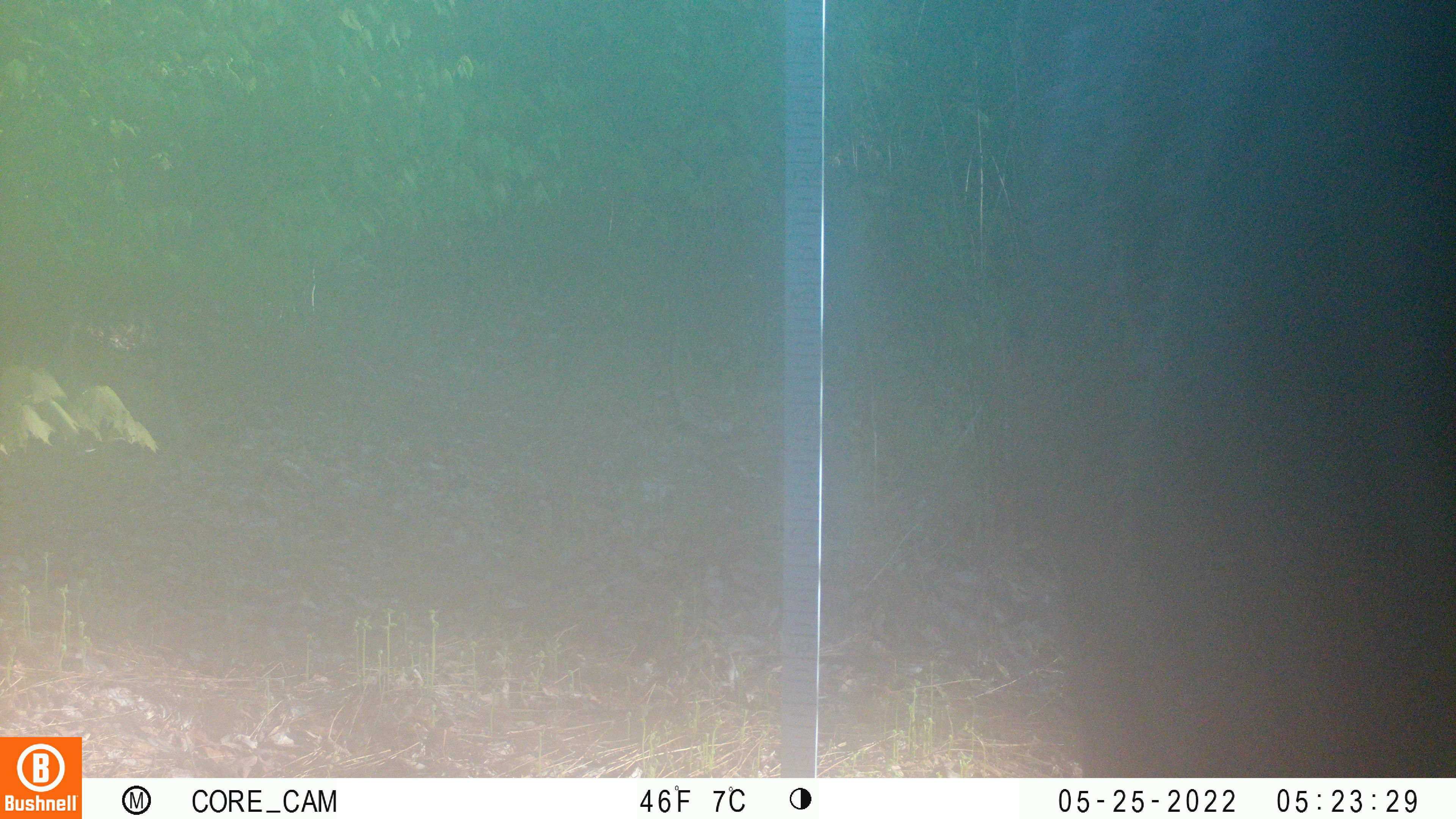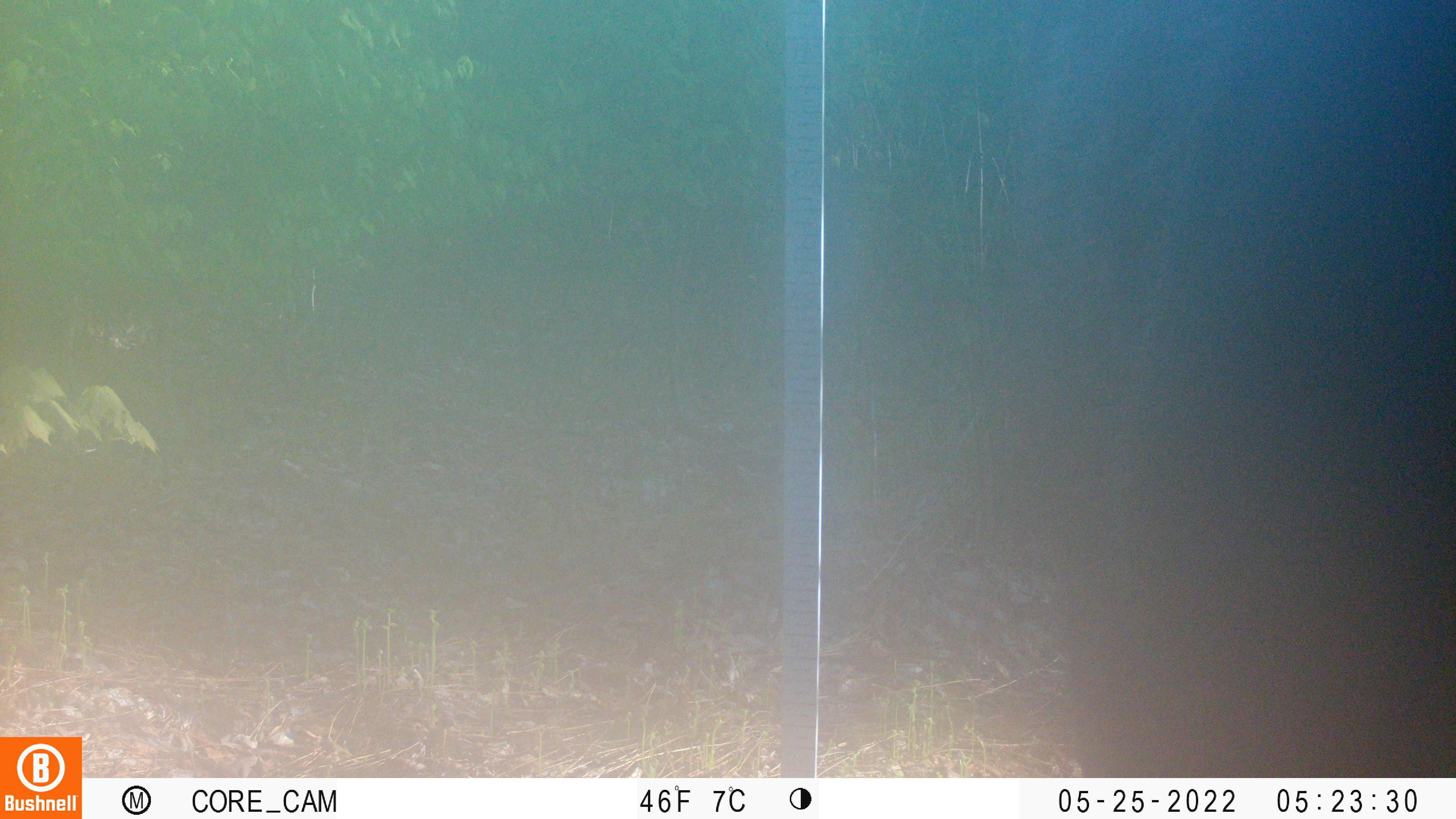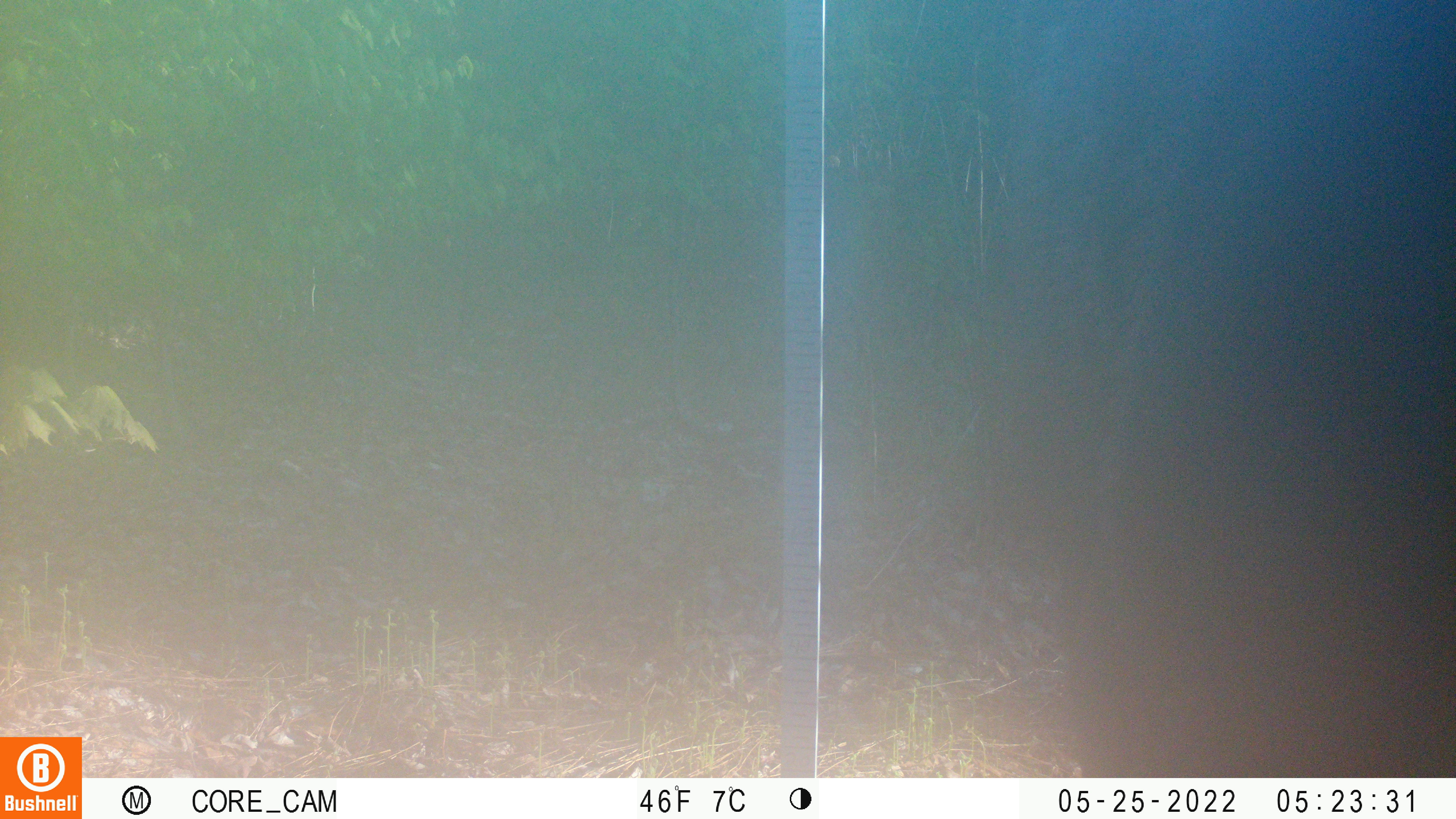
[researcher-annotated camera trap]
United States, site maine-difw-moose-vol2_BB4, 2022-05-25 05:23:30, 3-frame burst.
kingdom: Animalia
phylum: Chordata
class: Mammalia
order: Artiodactyla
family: Cervidae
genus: Alces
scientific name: Alces alces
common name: moose